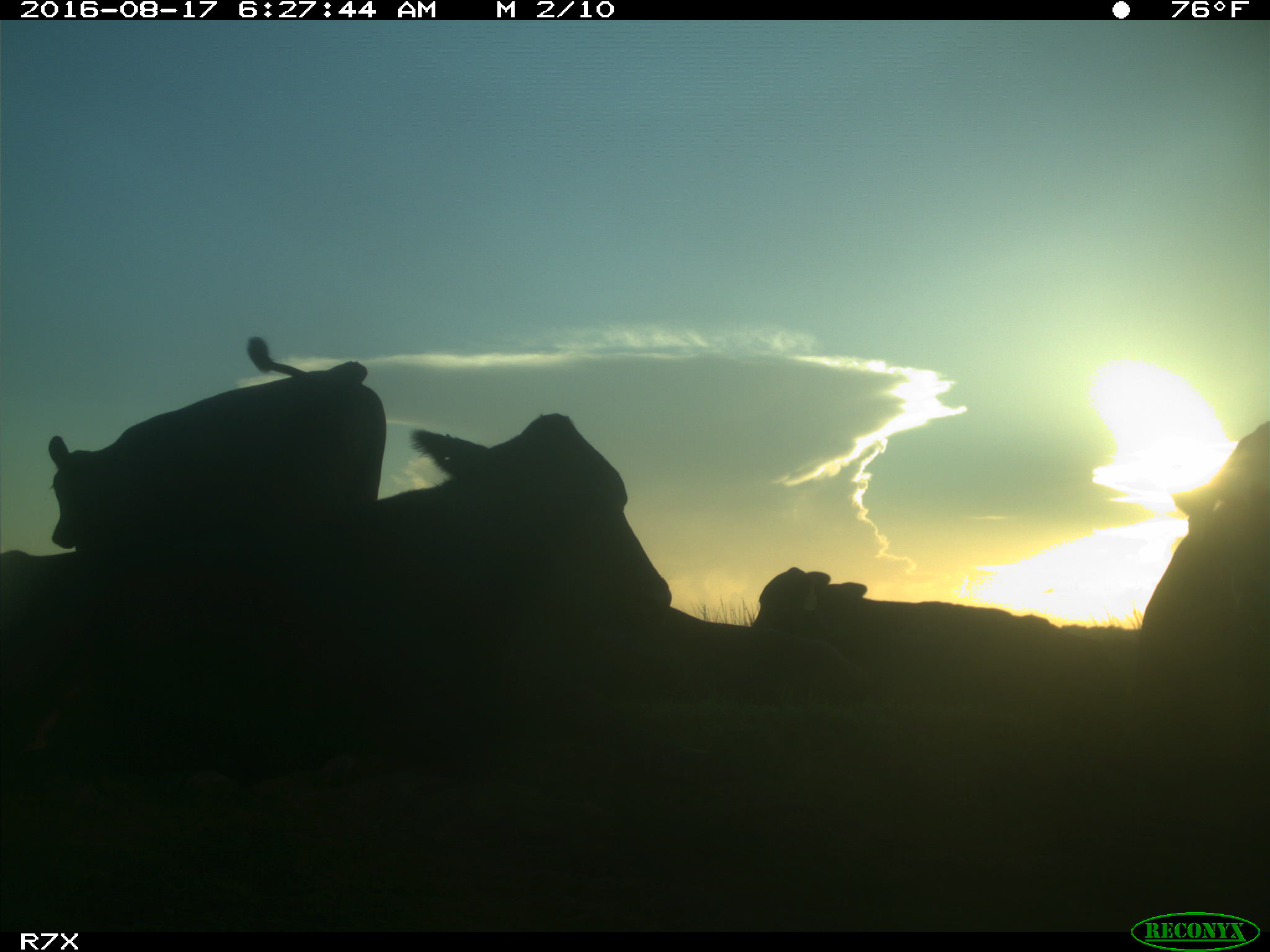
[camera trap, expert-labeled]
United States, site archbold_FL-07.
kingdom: Animalia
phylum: Chordata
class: Mammalia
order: Artiodactyla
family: Bovidae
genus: Bos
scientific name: Bos taurus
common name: domestic cow